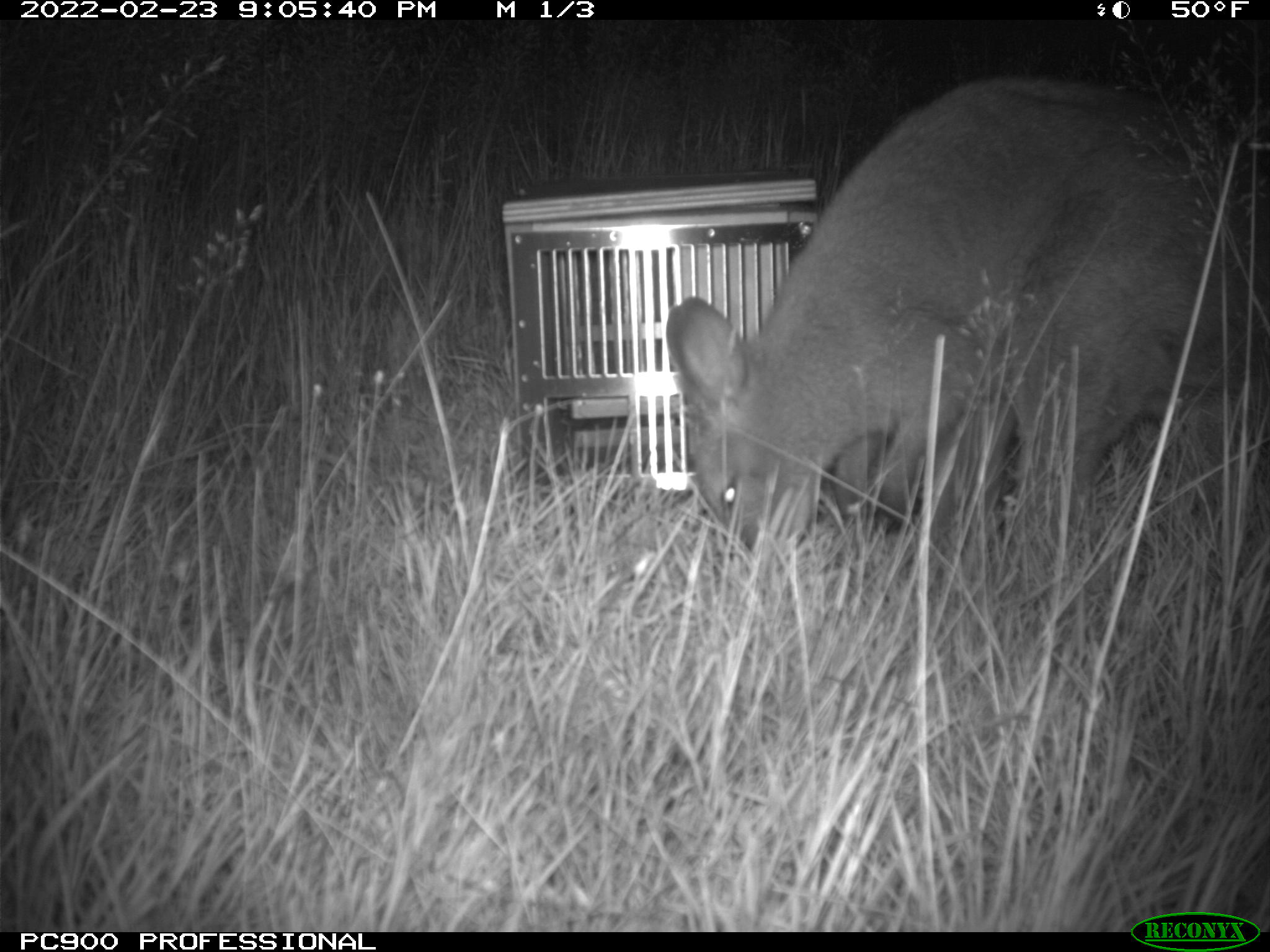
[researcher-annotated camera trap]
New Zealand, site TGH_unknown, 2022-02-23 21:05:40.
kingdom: Animalia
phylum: Chordata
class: Mammalia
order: Diprotodontia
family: Macropodidae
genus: Notamacropus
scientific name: Notamacropus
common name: wallaby